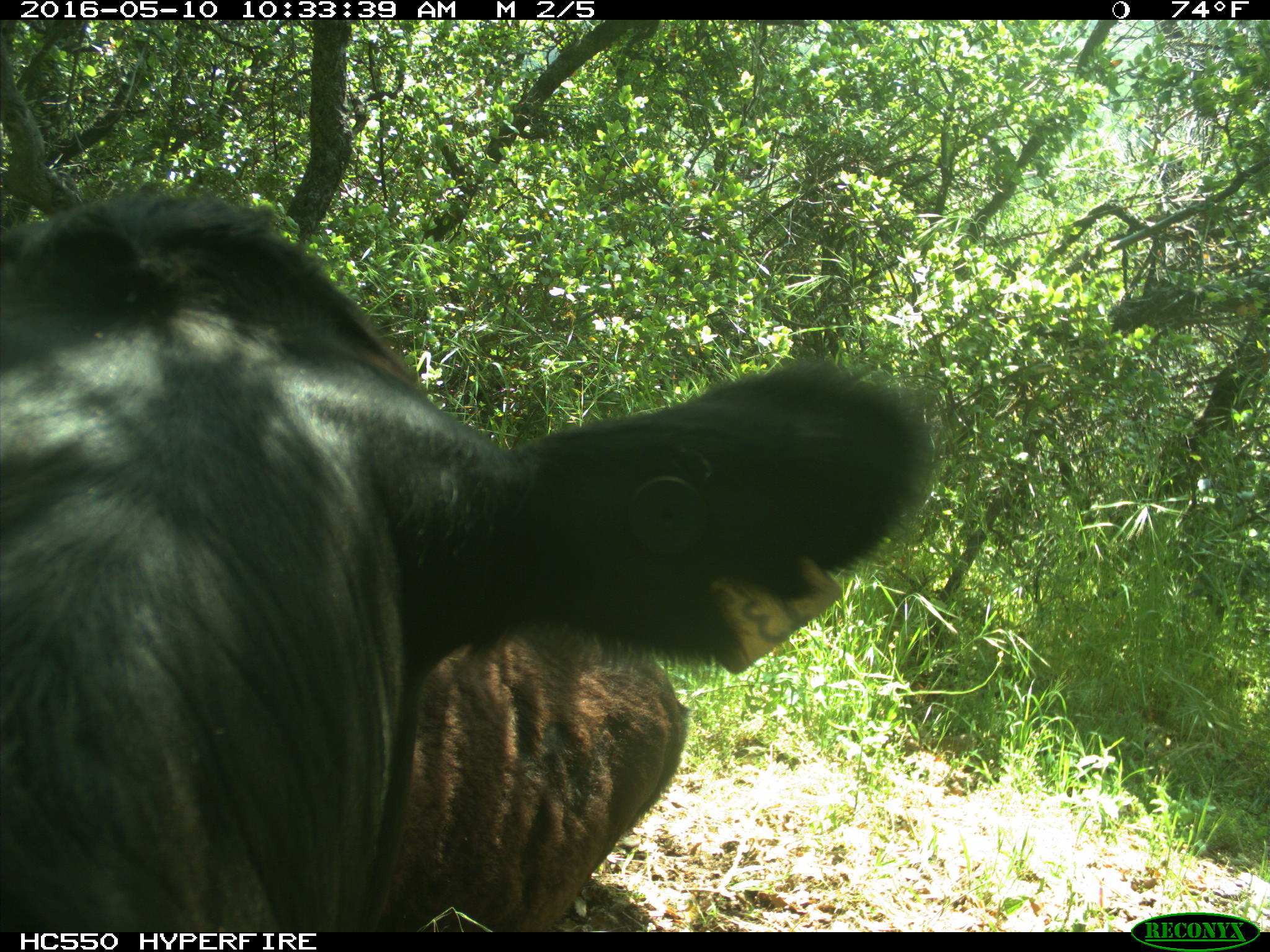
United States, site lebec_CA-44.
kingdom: Animalia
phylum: Chordata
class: Mammalia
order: Artiodactyla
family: Bovidae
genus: Bos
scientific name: Bos taurus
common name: domestic cow